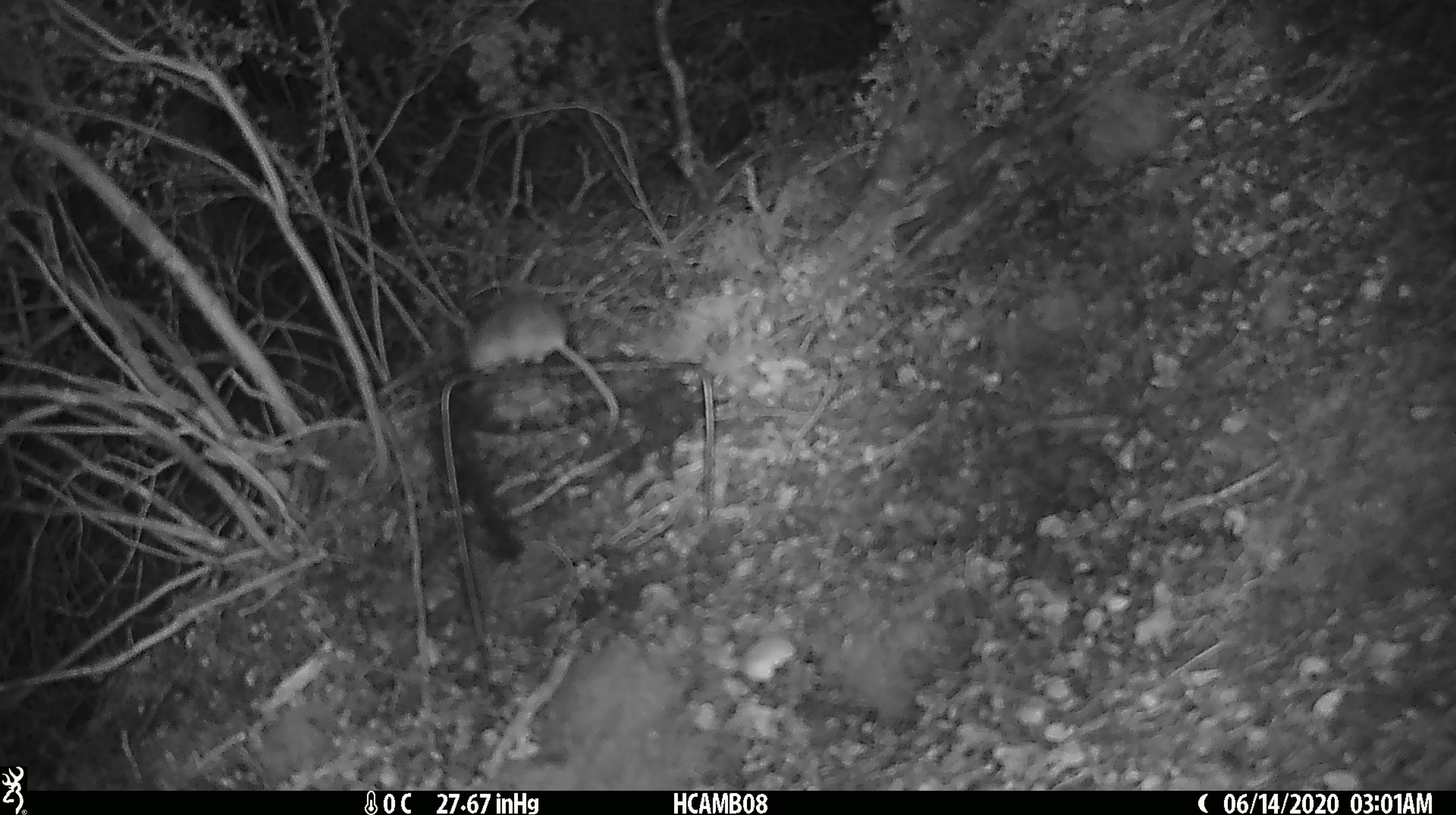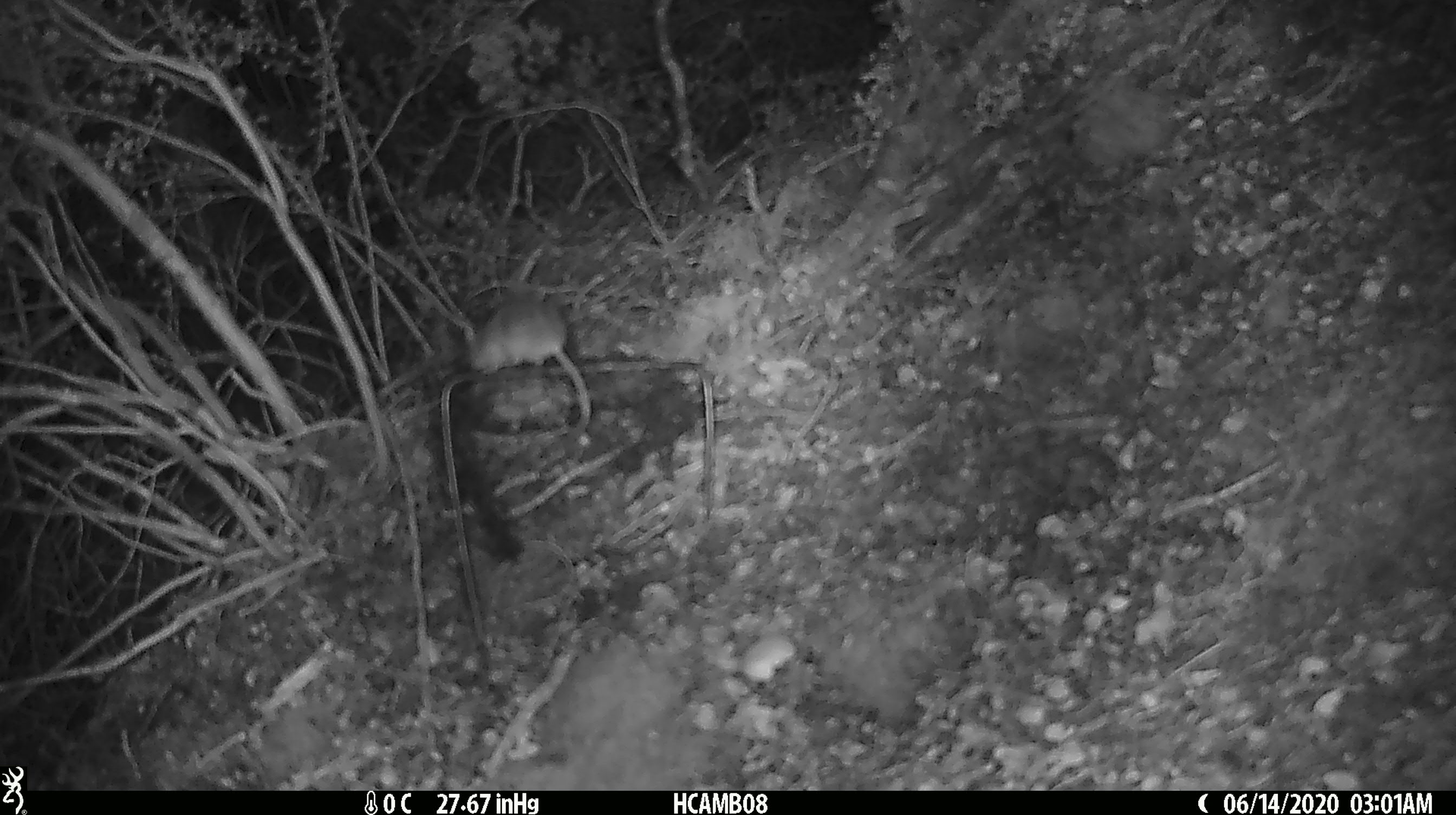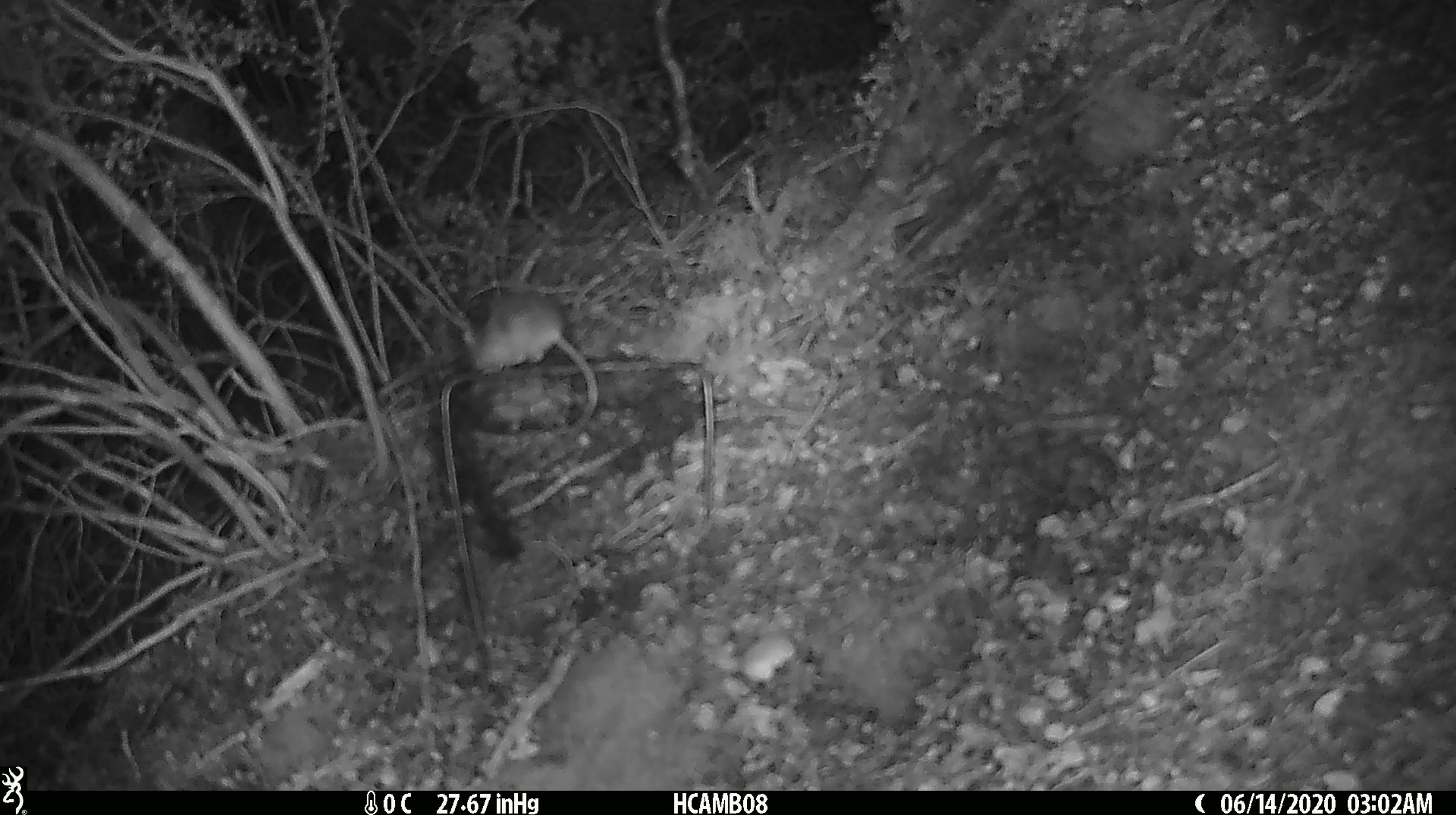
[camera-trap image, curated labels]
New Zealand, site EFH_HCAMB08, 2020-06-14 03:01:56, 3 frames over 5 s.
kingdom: Animalia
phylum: Chordata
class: Mammalia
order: Rodentia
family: Muridae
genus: Mus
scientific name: Mus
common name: mouse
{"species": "mouse (Mus)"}